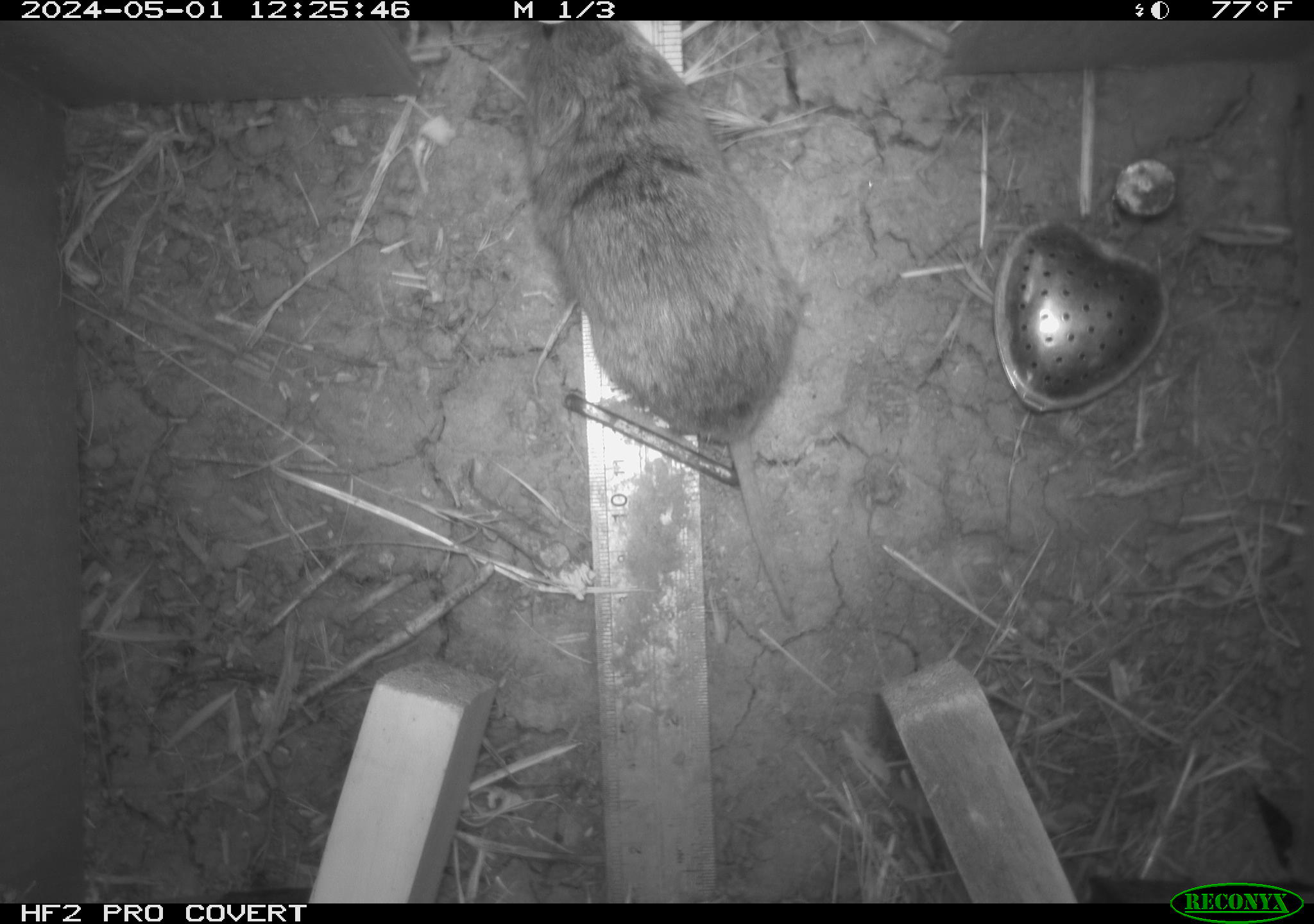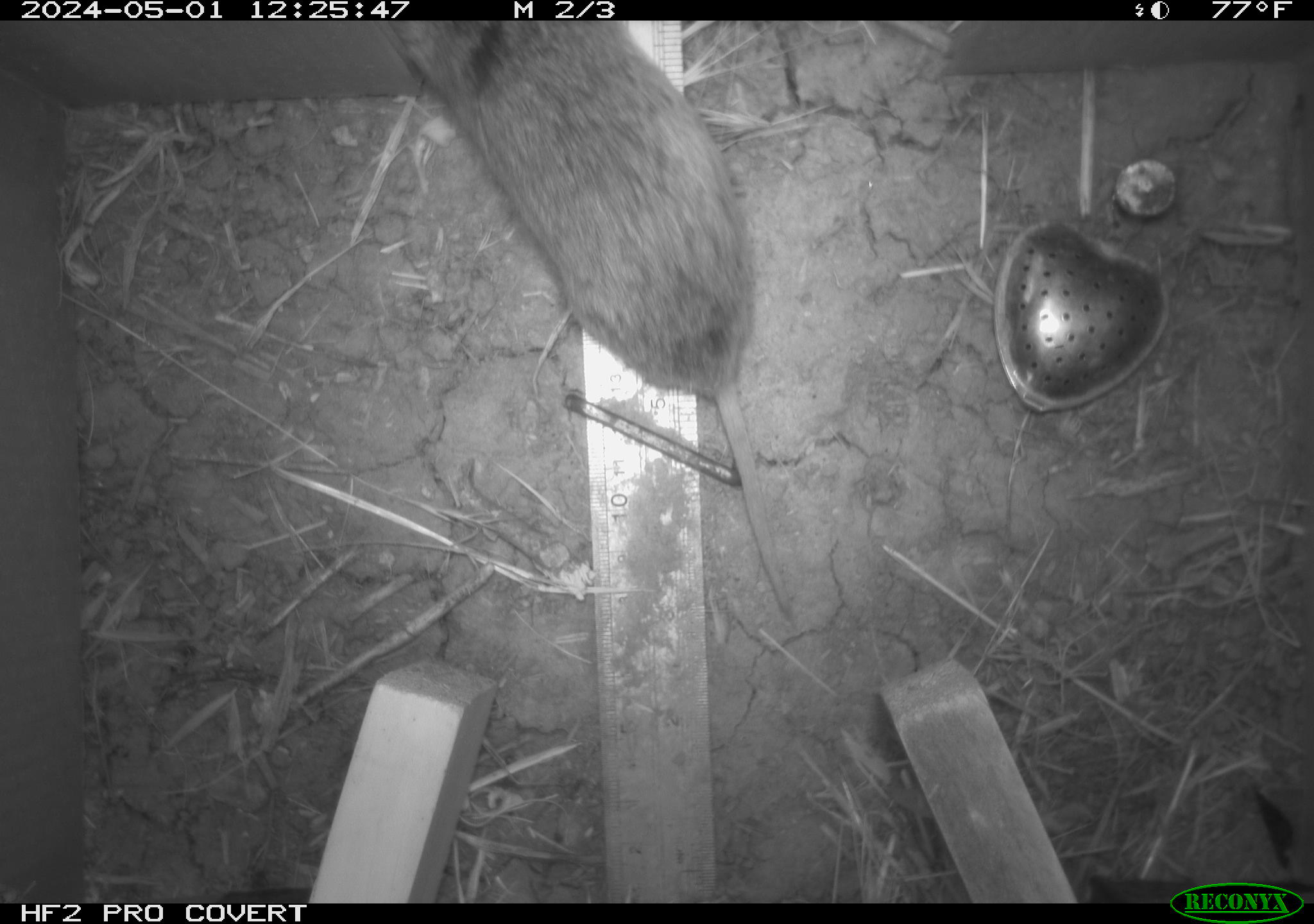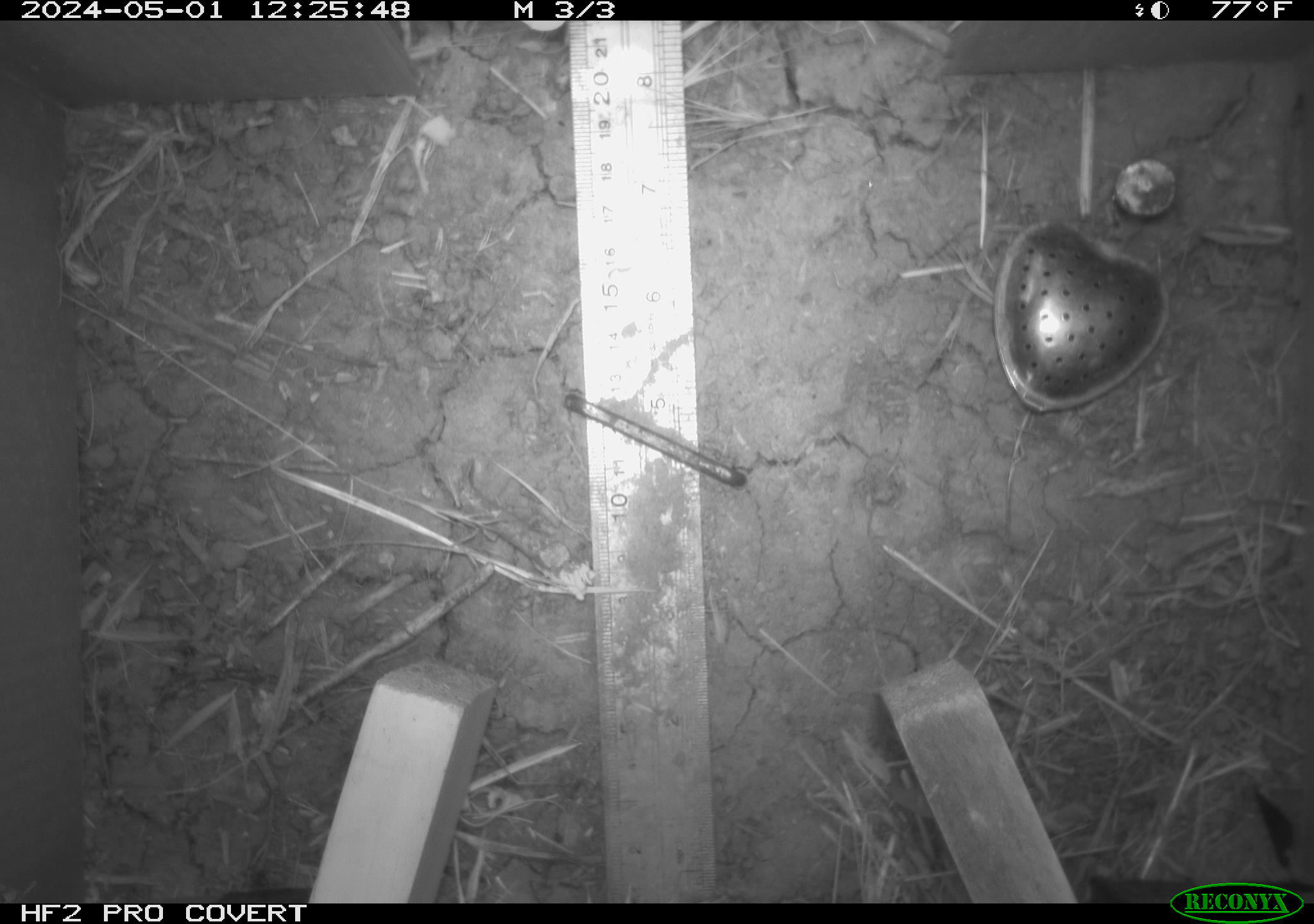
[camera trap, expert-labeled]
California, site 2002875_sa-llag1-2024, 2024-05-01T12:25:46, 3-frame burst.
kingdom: Animalia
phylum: Chordata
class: Mammalia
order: Rodentia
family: Cricetidae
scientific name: Arvicolinae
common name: voles, lemmings, and muskrats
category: arvicolinae subfamily